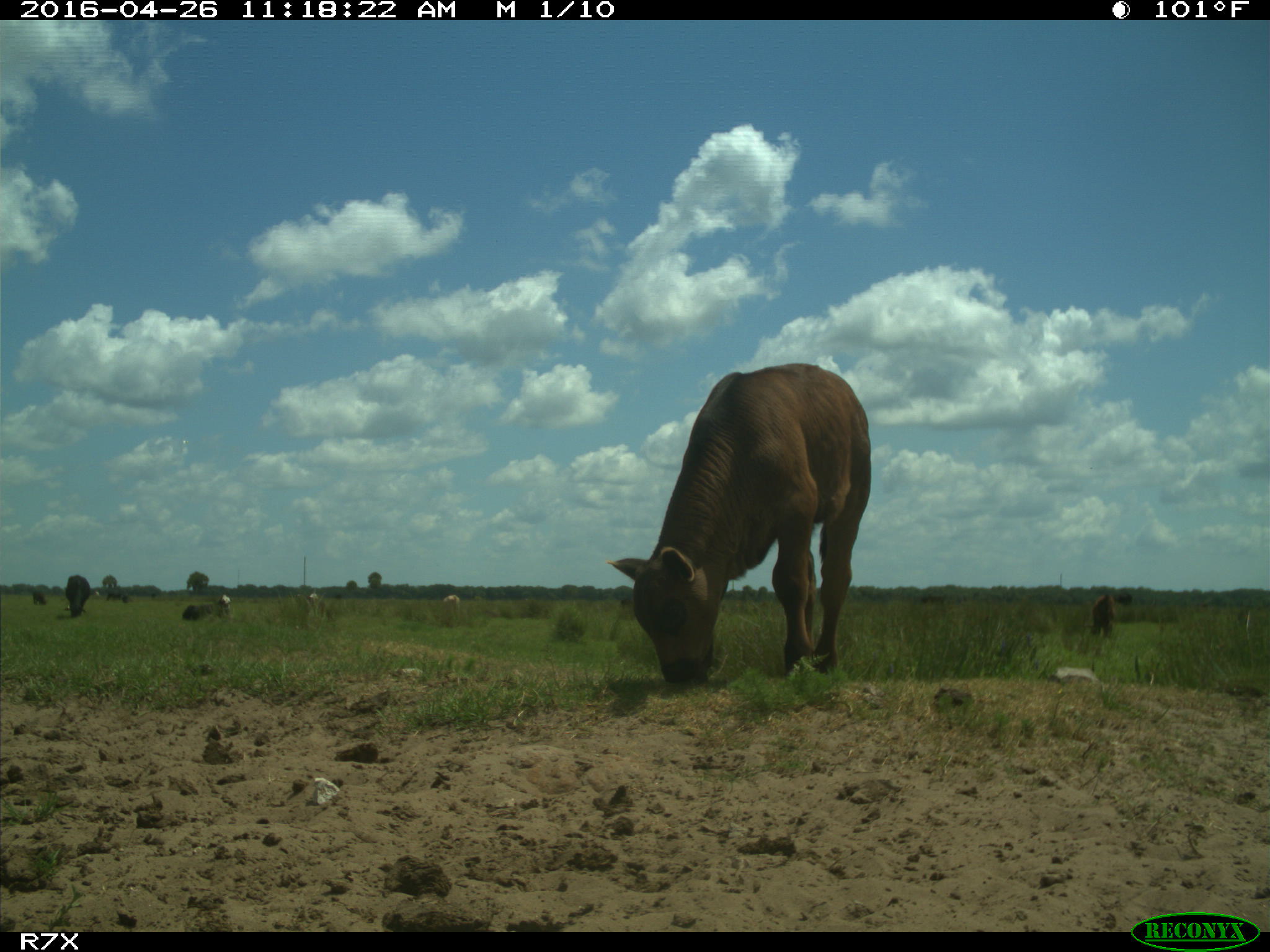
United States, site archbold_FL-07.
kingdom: Animalia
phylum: Chordata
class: Mammalia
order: Artiodactyla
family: Bovidae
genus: Bos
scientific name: Bos taurus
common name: domestic cow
Bos taurus (domestic cow).